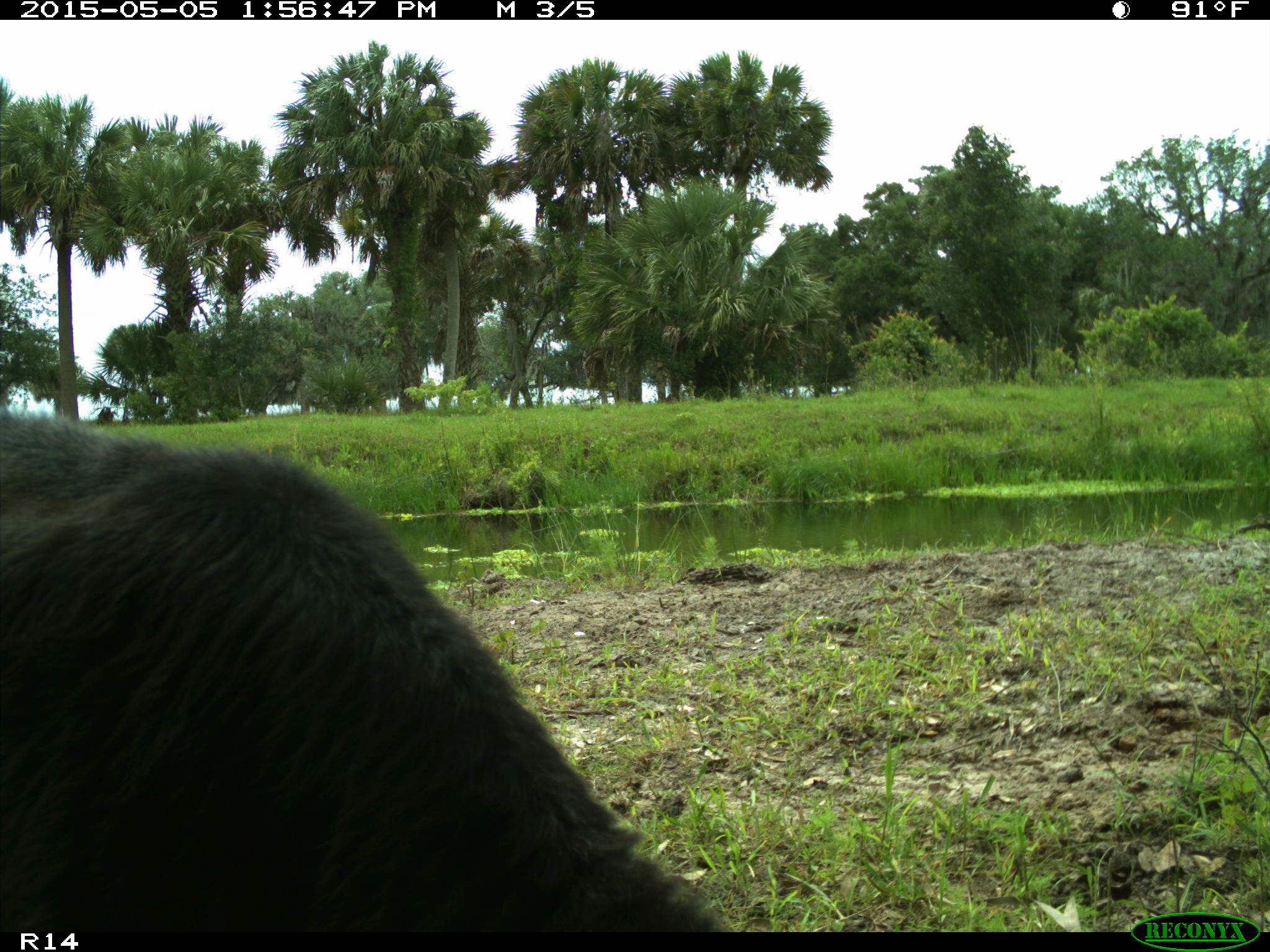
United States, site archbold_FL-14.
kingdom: Animalia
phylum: Chordata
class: Mammalia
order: Artiodactyla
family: Bovidae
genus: Bos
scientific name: Bos taurus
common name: domestic cow